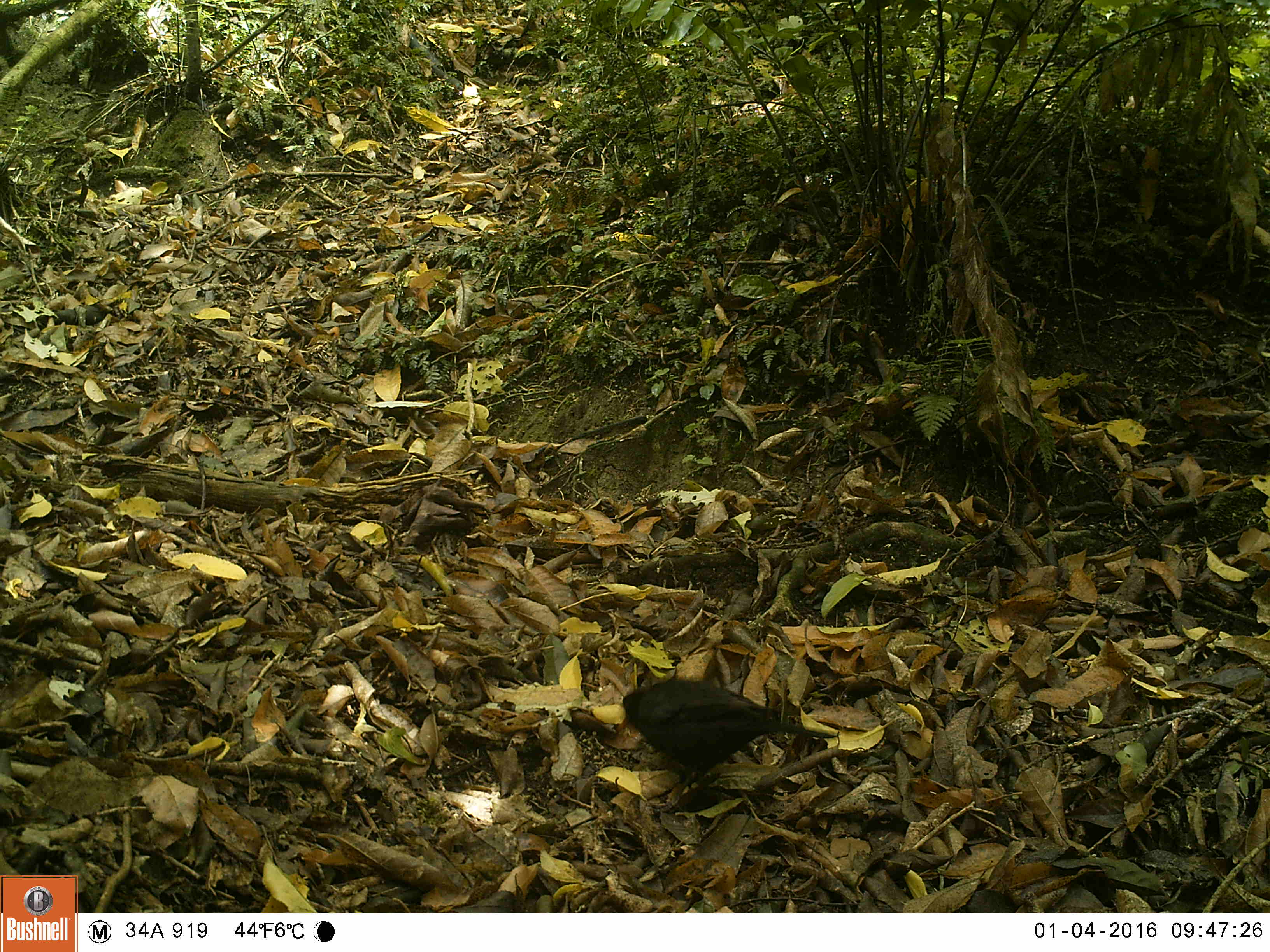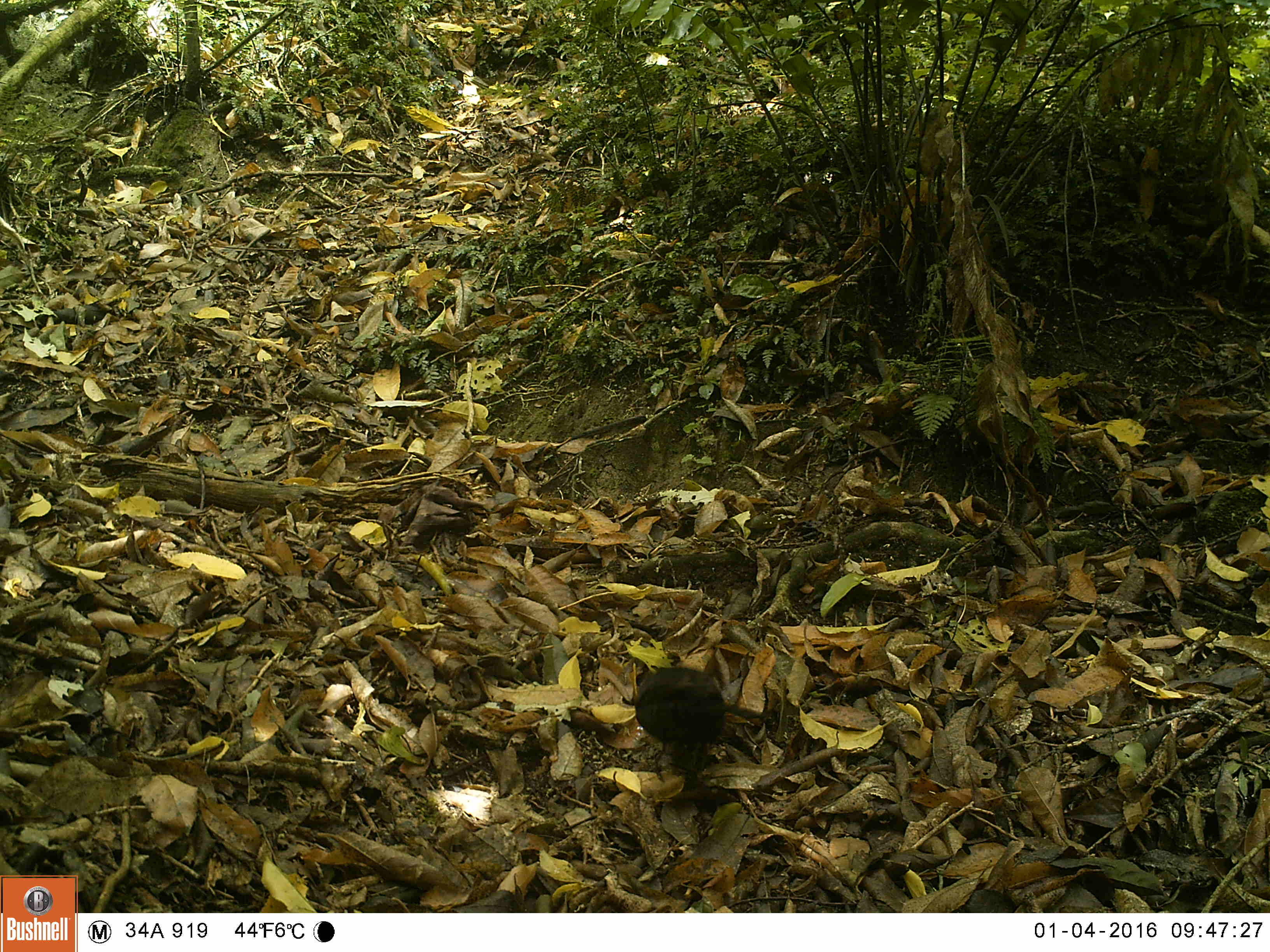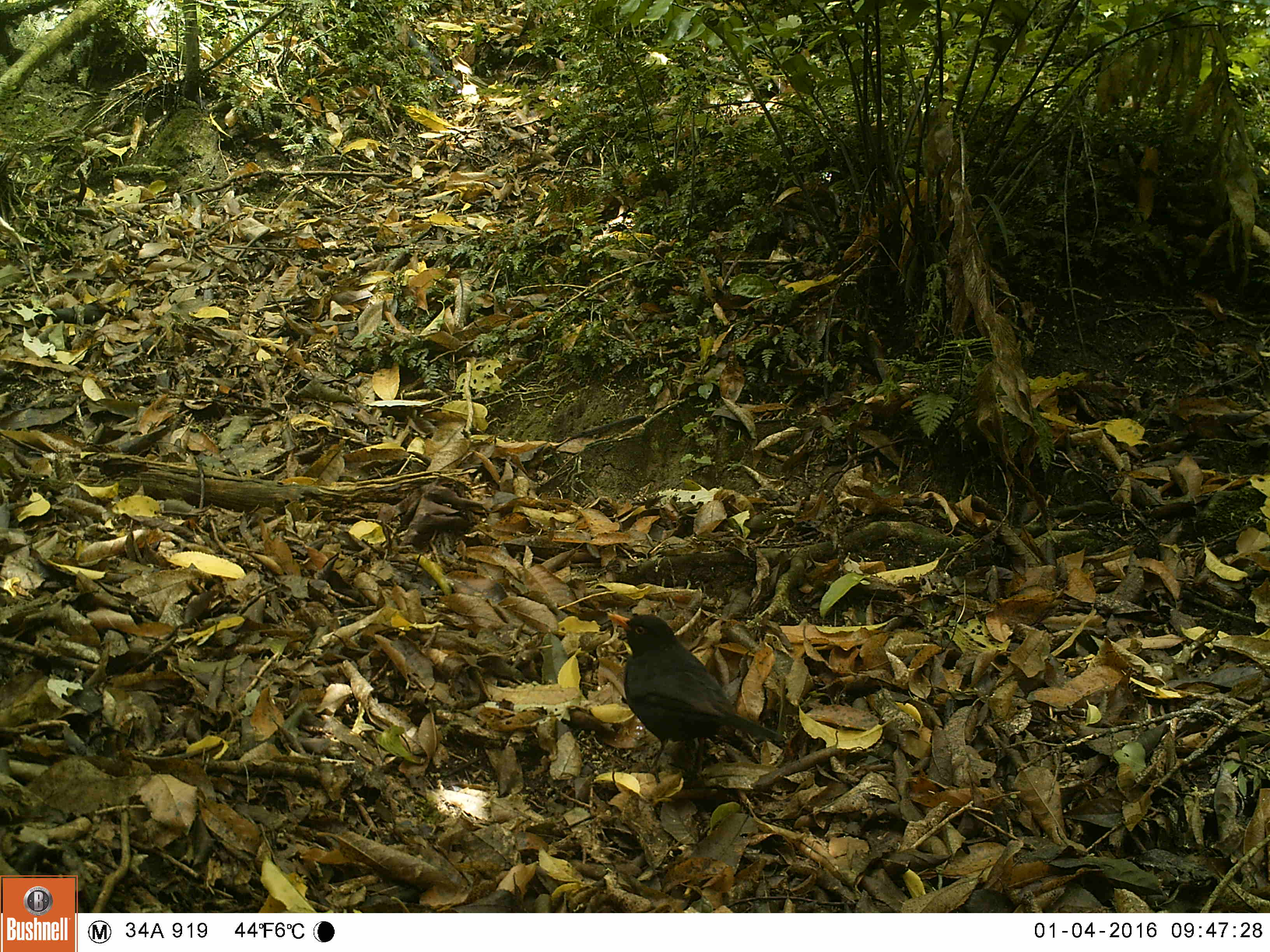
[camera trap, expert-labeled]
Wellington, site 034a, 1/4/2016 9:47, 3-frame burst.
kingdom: Animalia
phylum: Chordata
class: Aves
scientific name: Aves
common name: bird